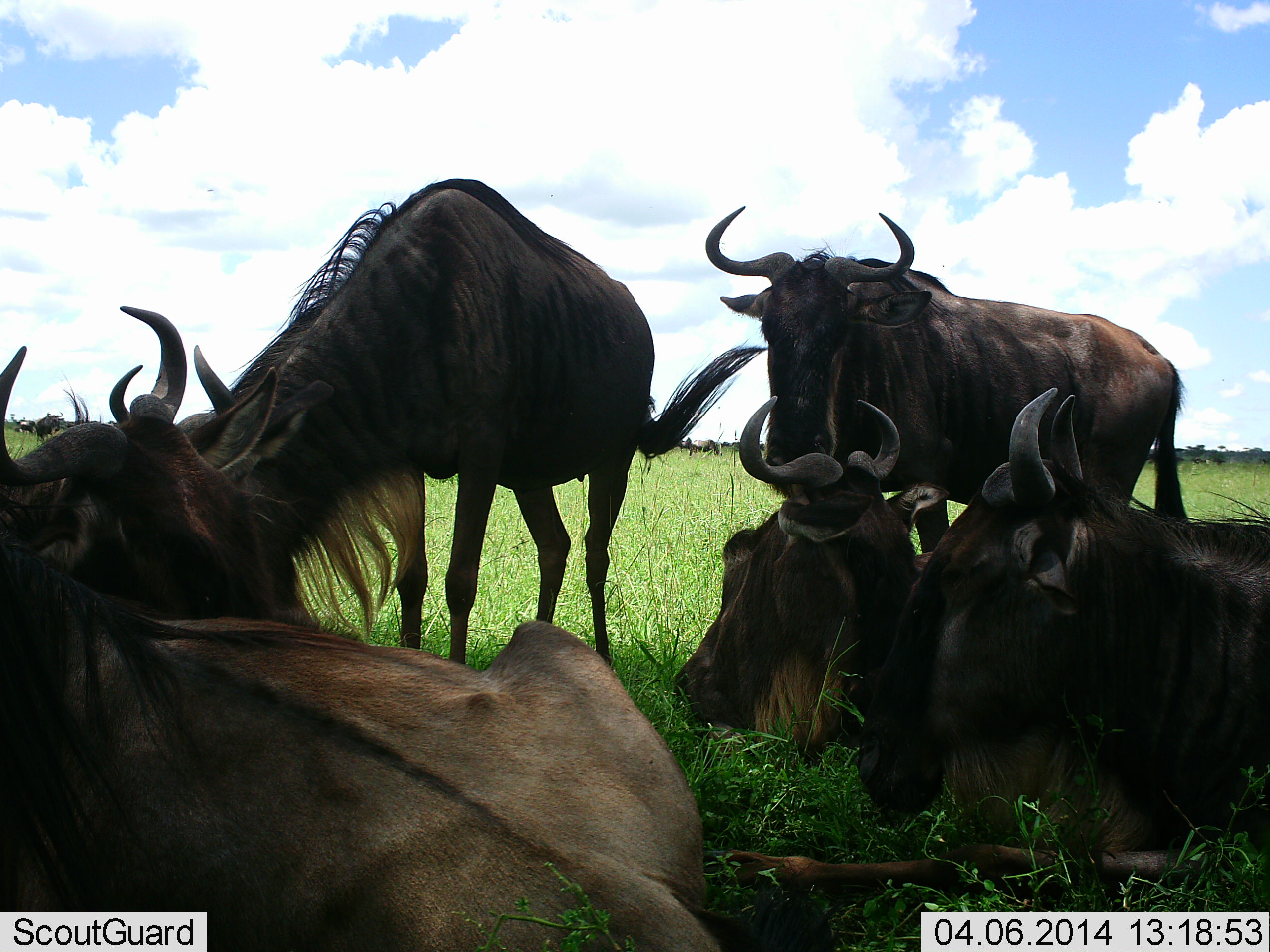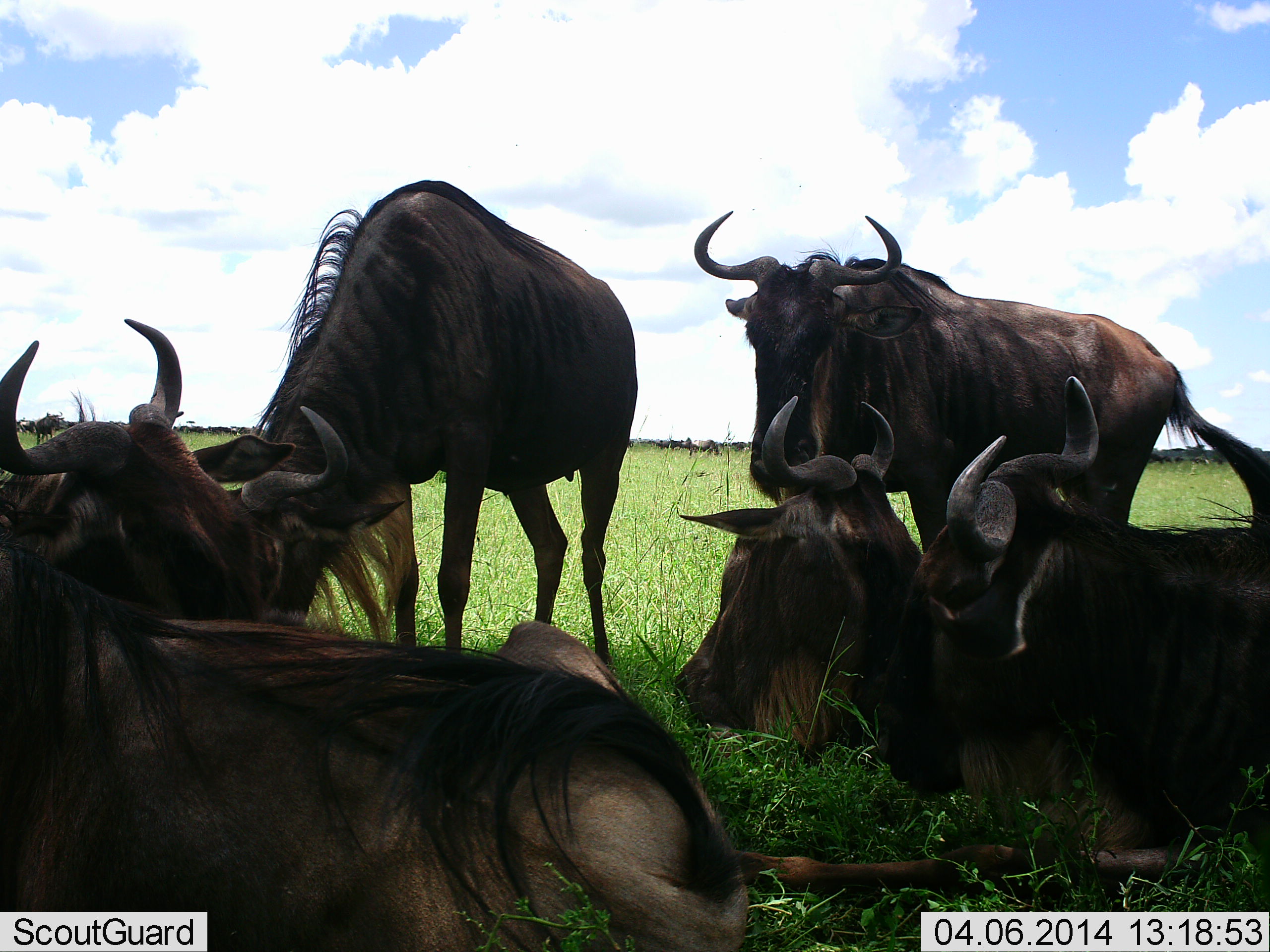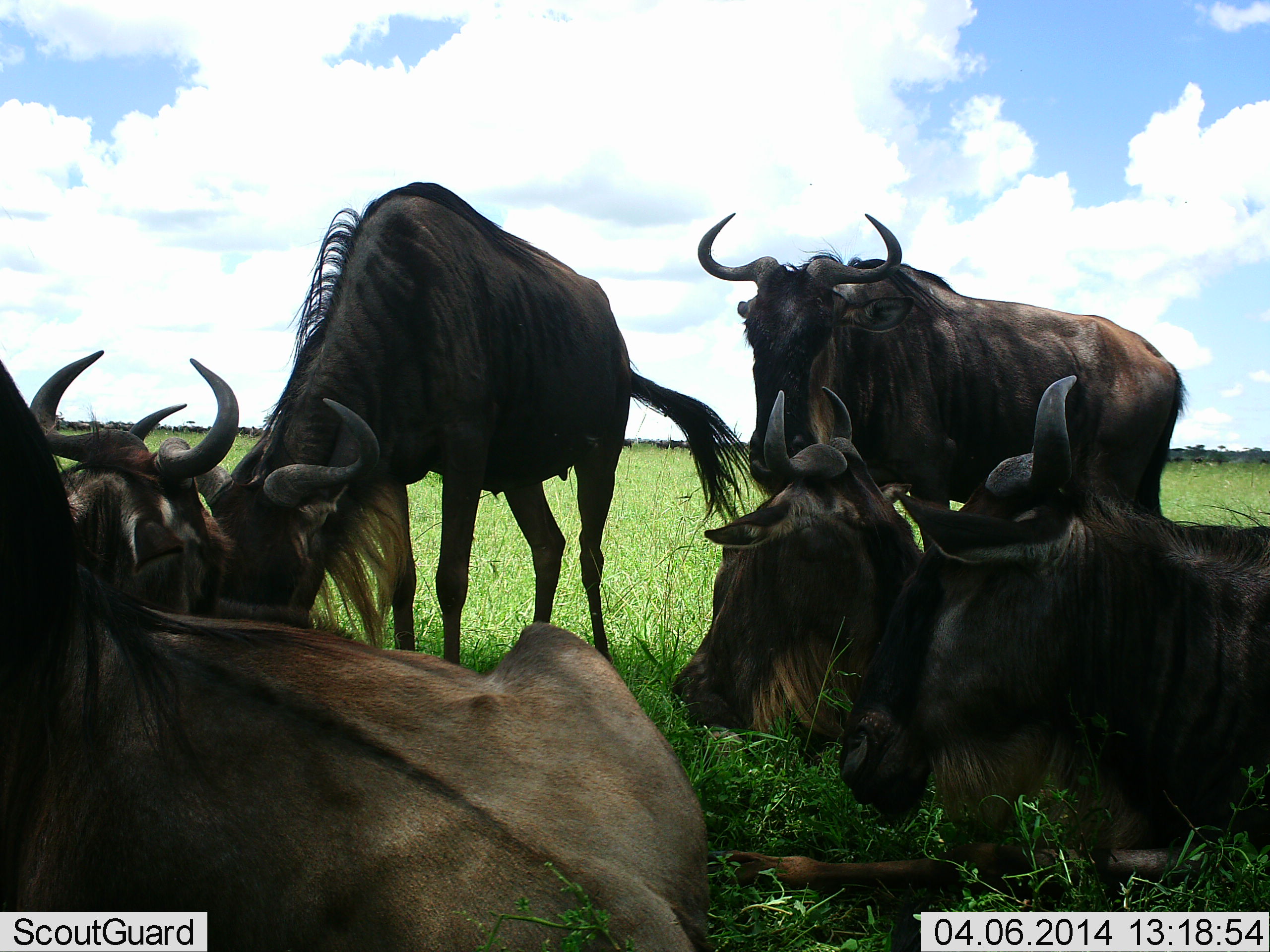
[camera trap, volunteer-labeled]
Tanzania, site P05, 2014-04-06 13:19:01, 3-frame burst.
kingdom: Animalia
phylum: Chordata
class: Mammalia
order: Artiodactyla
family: Bovidae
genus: Connochaetes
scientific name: Connochaetes taurinus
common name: blue wildebeest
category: wildebeest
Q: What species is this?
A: Wildebeest (blue wildebeest) (Connochaetes taurinus).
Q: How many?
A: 6.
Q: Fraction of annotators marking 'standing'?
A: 90%.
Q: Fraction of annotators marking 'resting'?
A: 100%.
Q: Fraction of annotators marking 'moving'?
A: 10%.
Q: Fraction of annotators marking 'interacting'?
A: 10%.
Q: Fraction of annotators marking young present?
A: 0%.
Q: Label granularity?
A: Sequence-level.